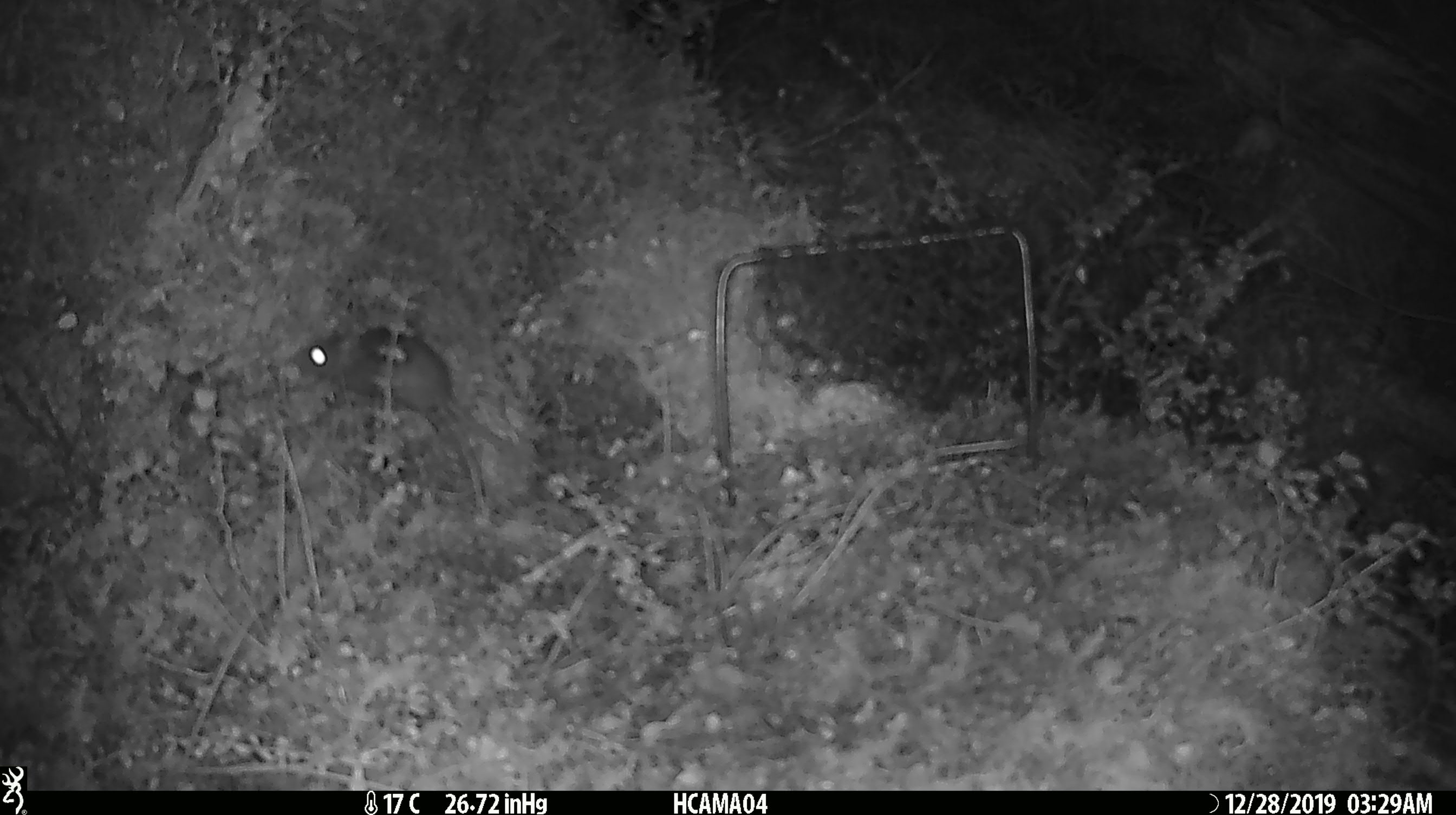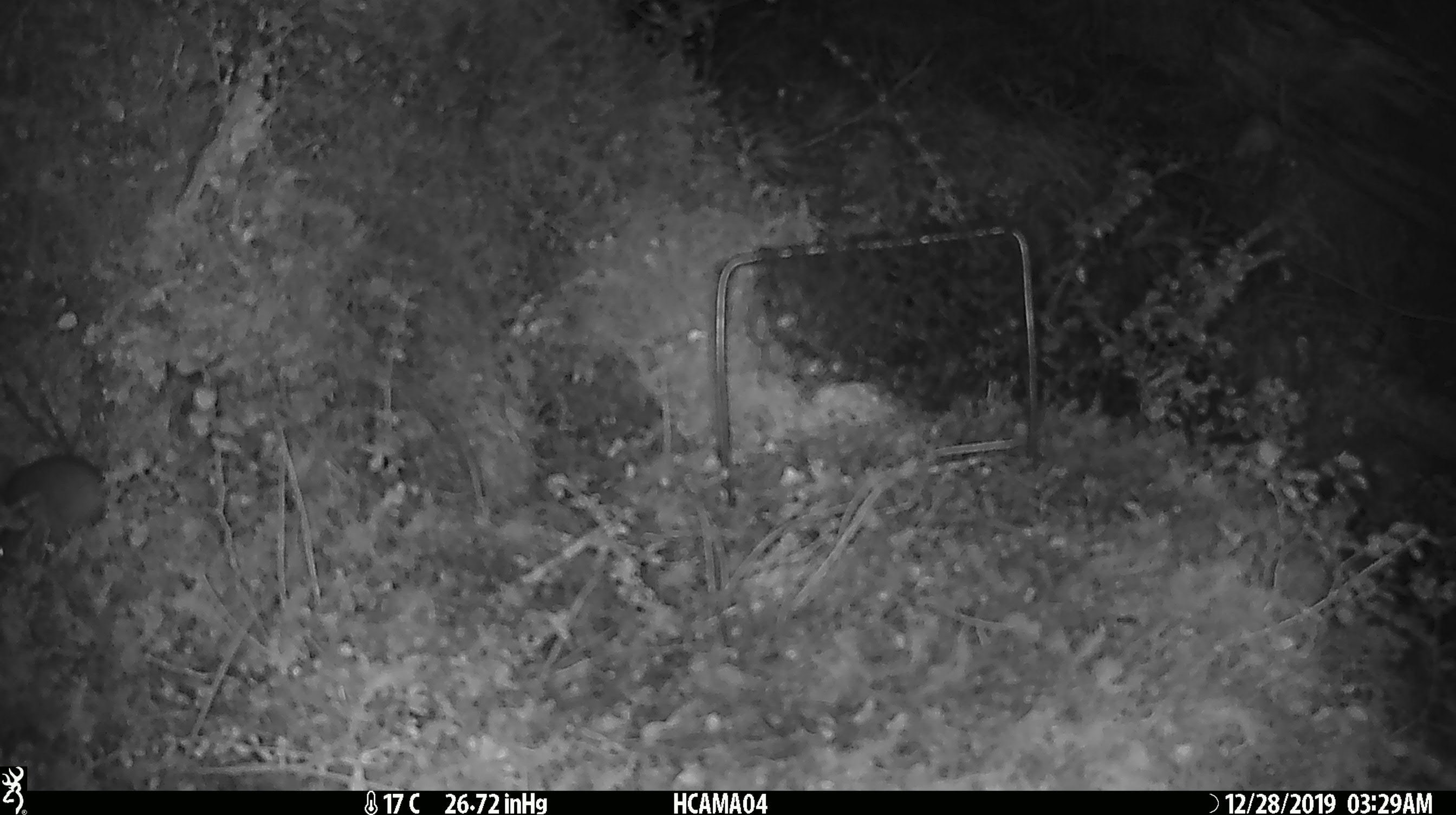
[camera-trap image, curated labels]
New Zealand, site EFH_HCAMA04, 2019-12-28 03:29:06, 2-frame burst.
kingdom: Animalia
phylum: Chordata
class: Mammalia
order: Rodentia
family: Muridae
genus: Mus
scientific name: Mus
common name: mouse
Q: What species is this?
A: Mouse (Mus).